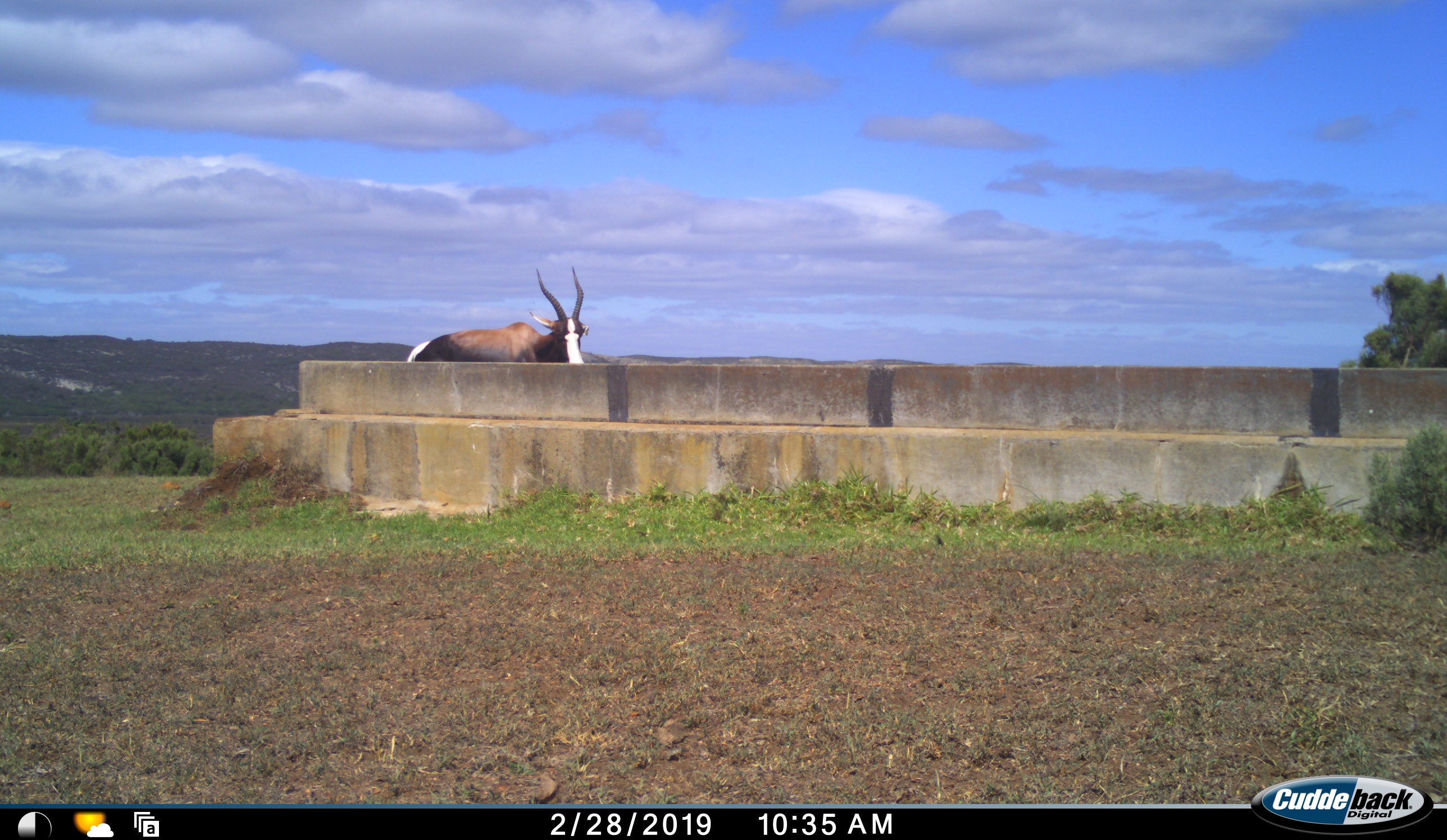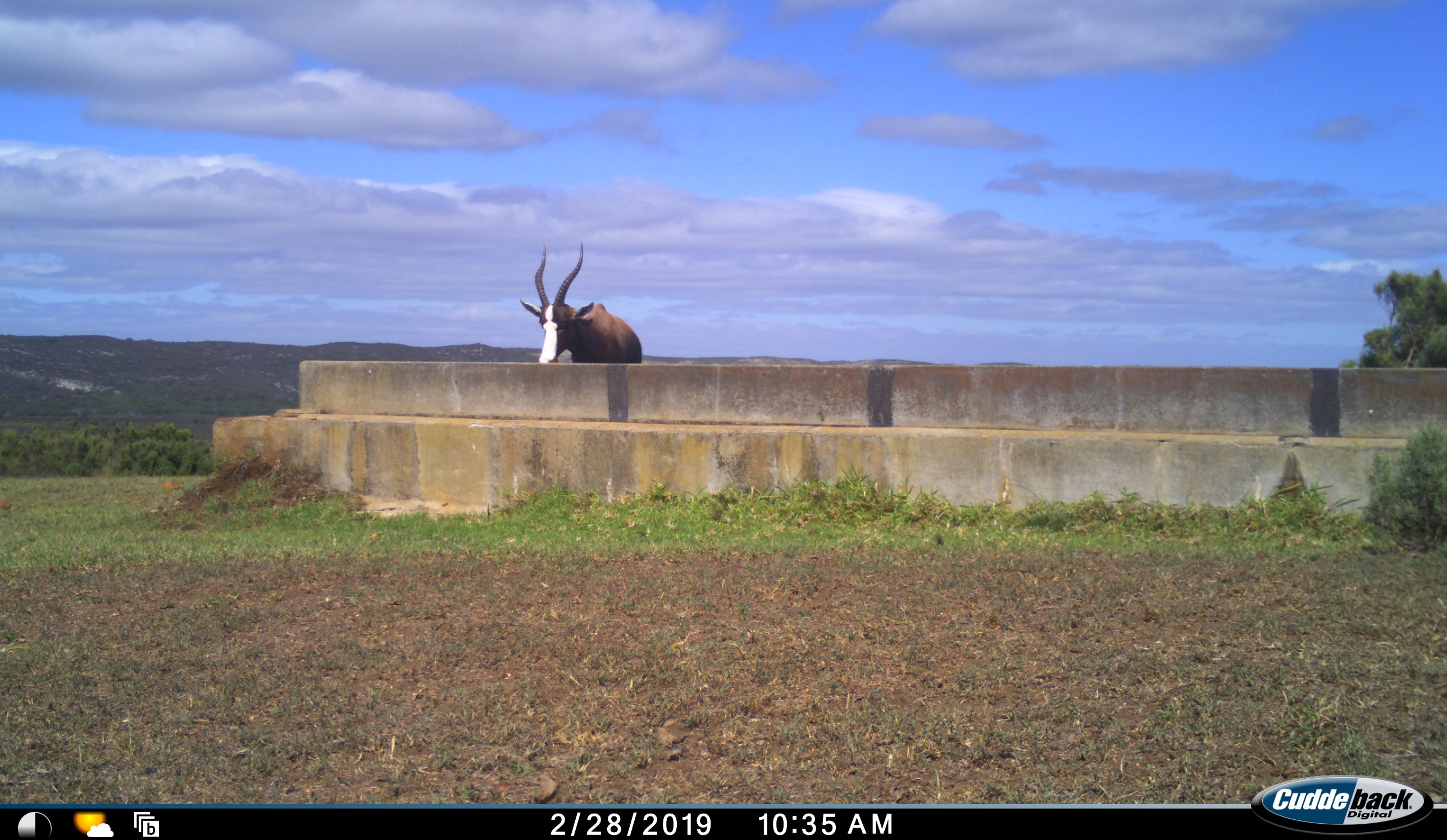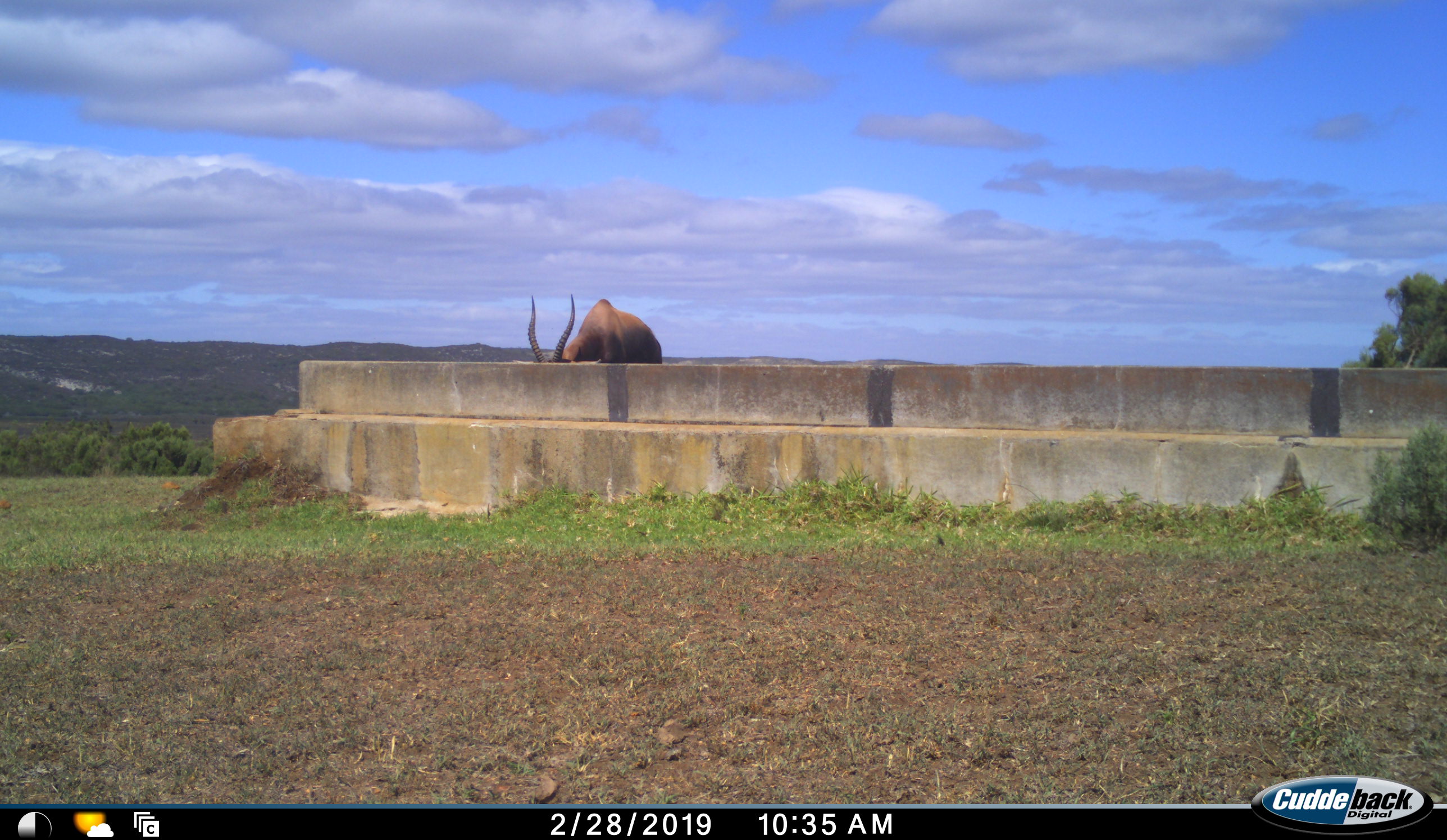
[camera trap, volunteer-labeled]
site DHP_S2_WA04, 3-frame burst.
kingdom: Animalia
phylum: Chordata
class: Mammalia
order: Artiodactyla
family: Bovidae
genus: Damaliscus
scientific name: Damaliscus pygargus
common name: bontebok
Bontebok (Damaliscus pygargus), count 1. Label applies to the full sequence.